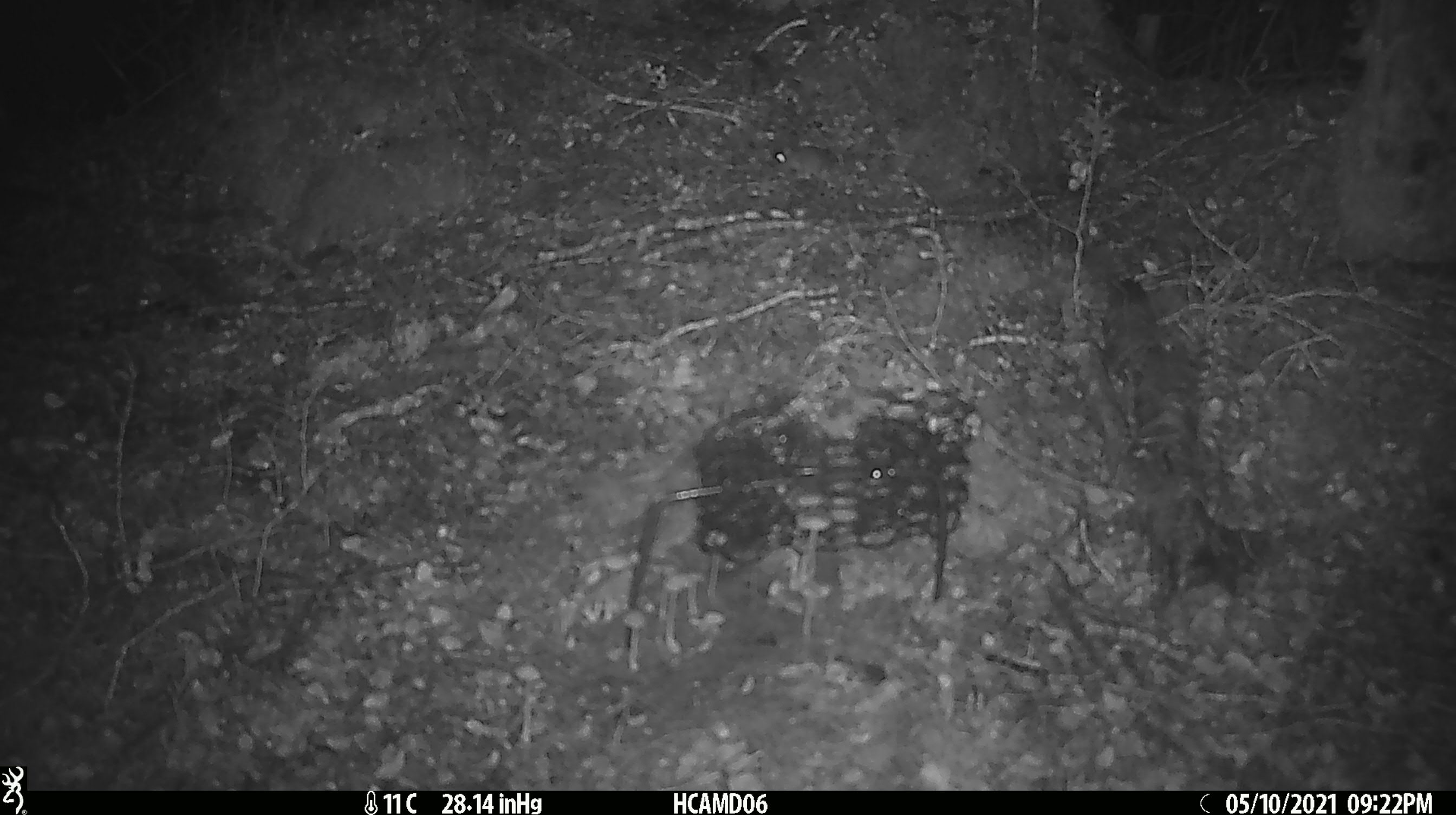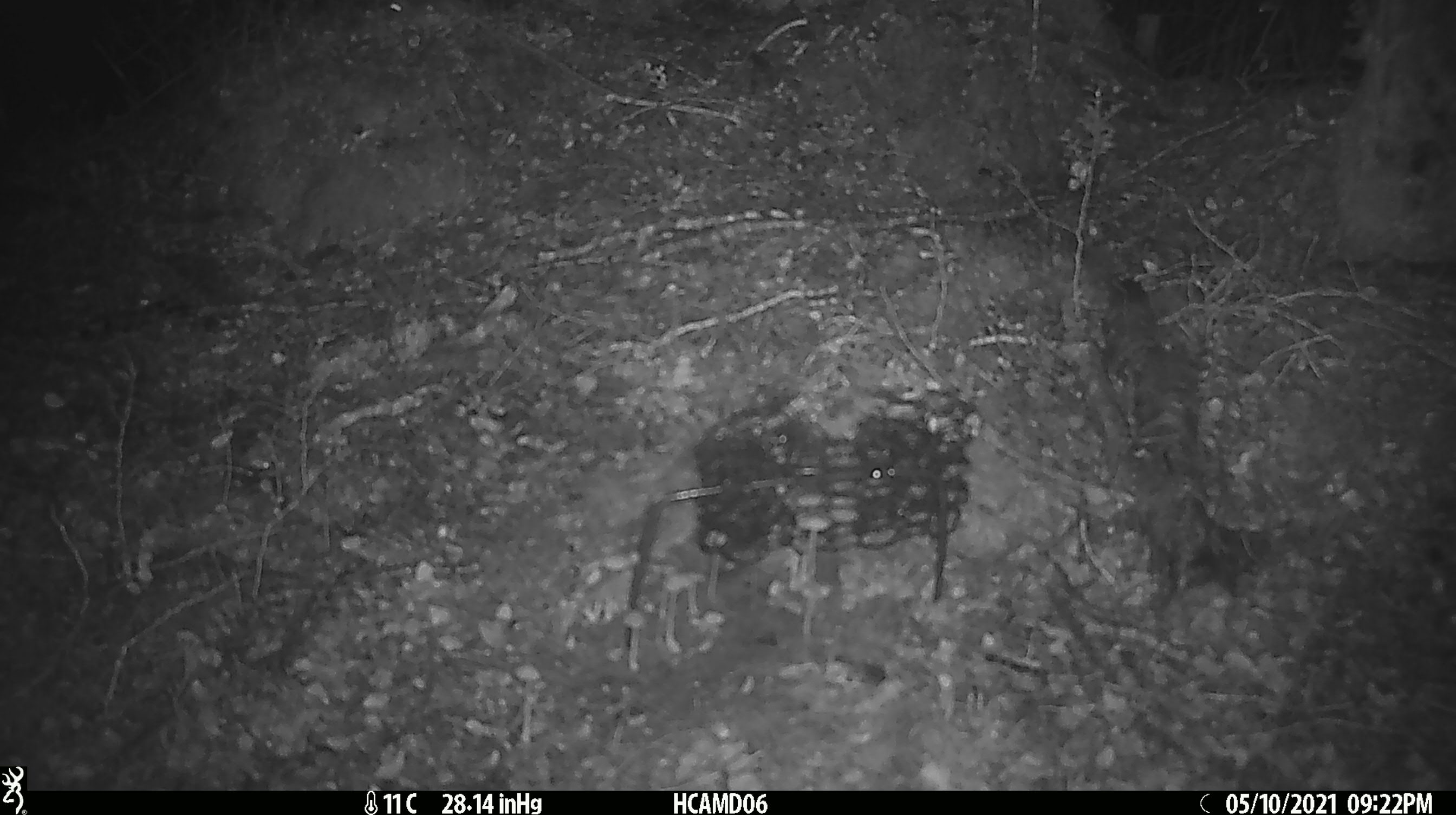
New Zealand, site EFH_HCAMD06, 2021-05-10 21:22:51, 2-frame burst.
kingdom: Animalia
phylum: Chordata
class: Mammalia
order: Rodentia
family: Muridae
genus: Rattus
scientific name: Rattus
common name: rat